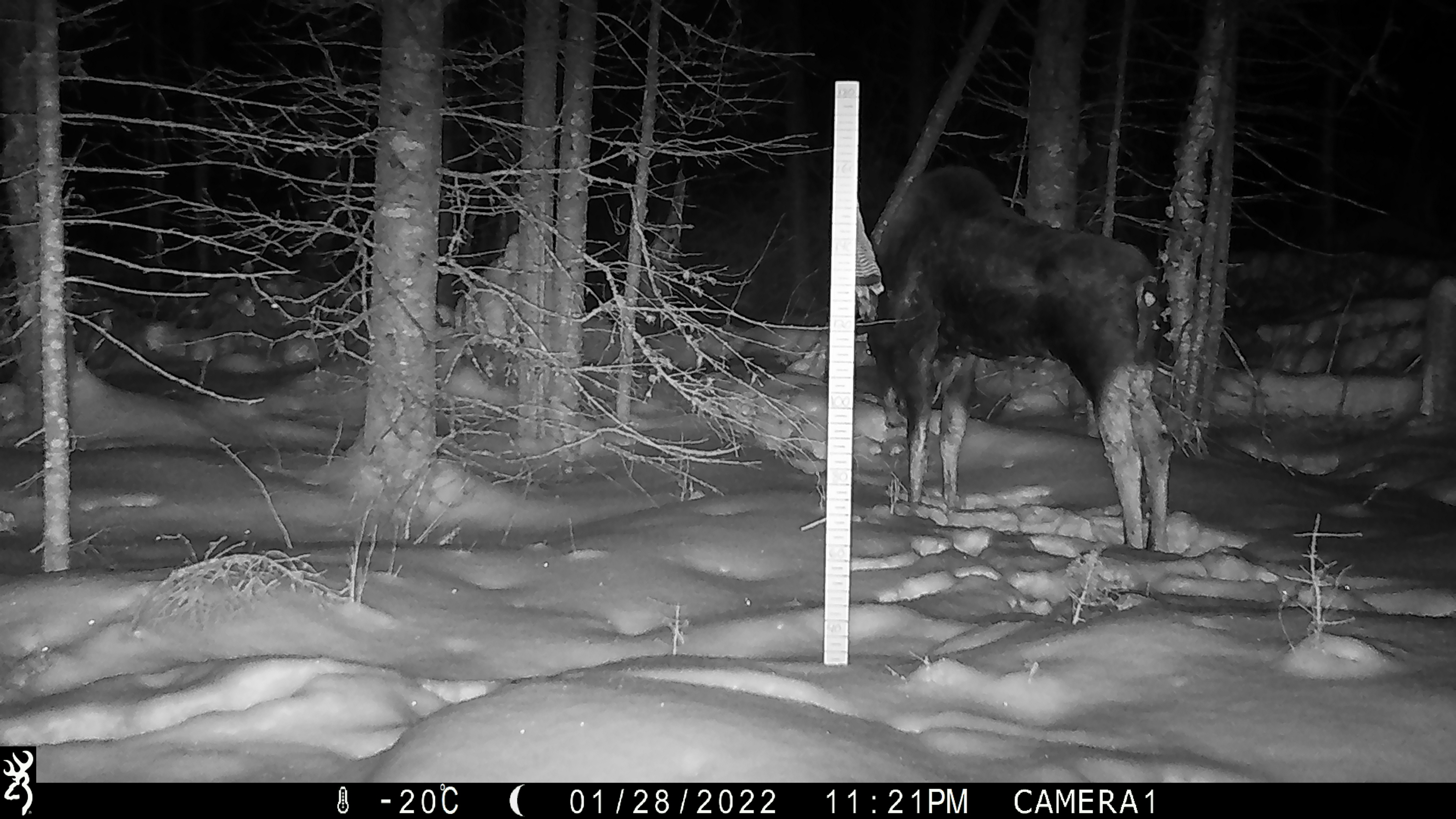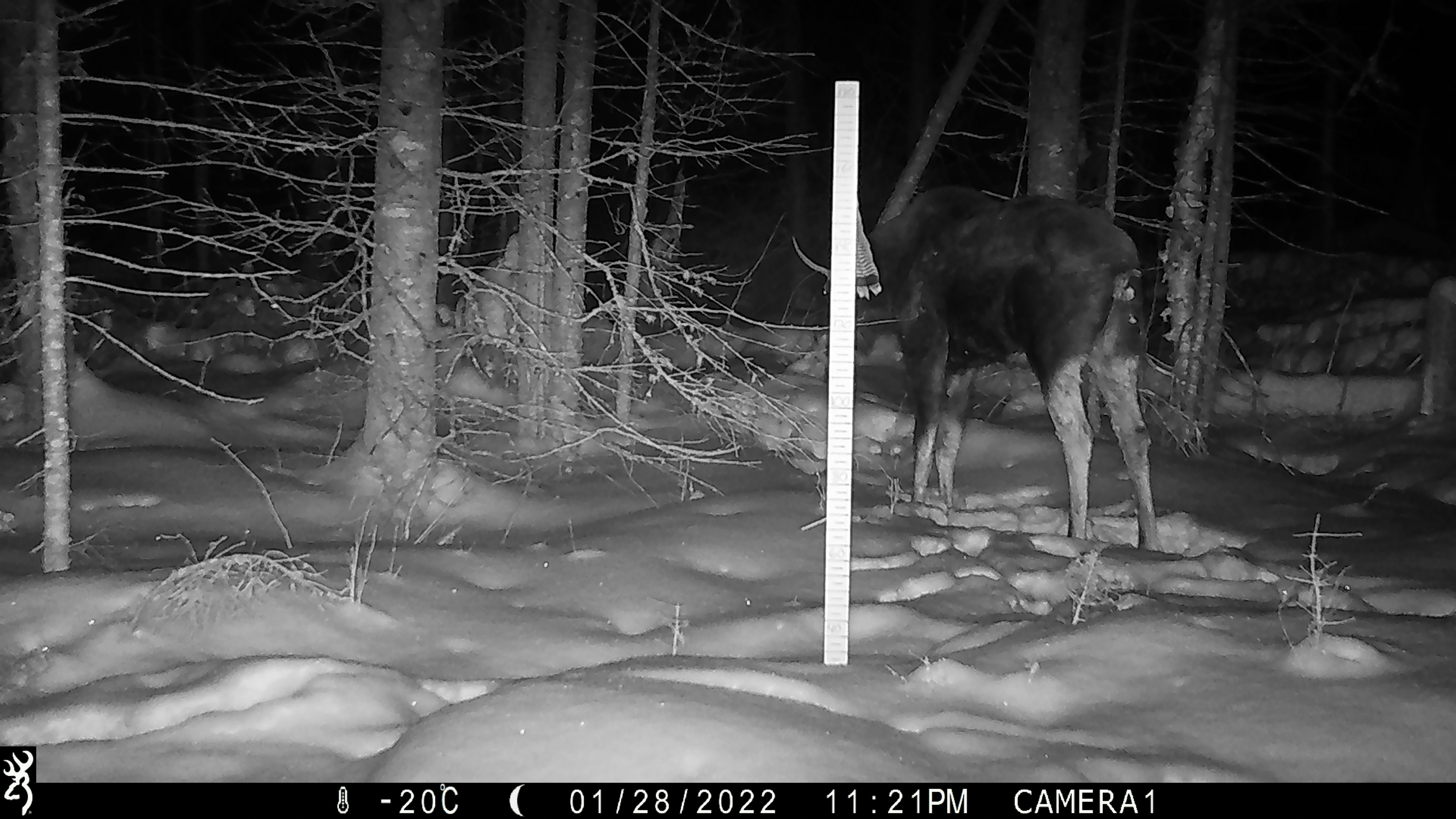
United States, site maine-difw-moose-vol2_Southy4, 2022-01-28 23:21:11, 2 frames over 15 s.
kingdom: Animalia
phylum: Chordata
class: Mammalia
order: Artiodactyla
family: Cervidae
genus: Alces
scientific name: Alces alces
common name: moose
Moose (Alces alces).